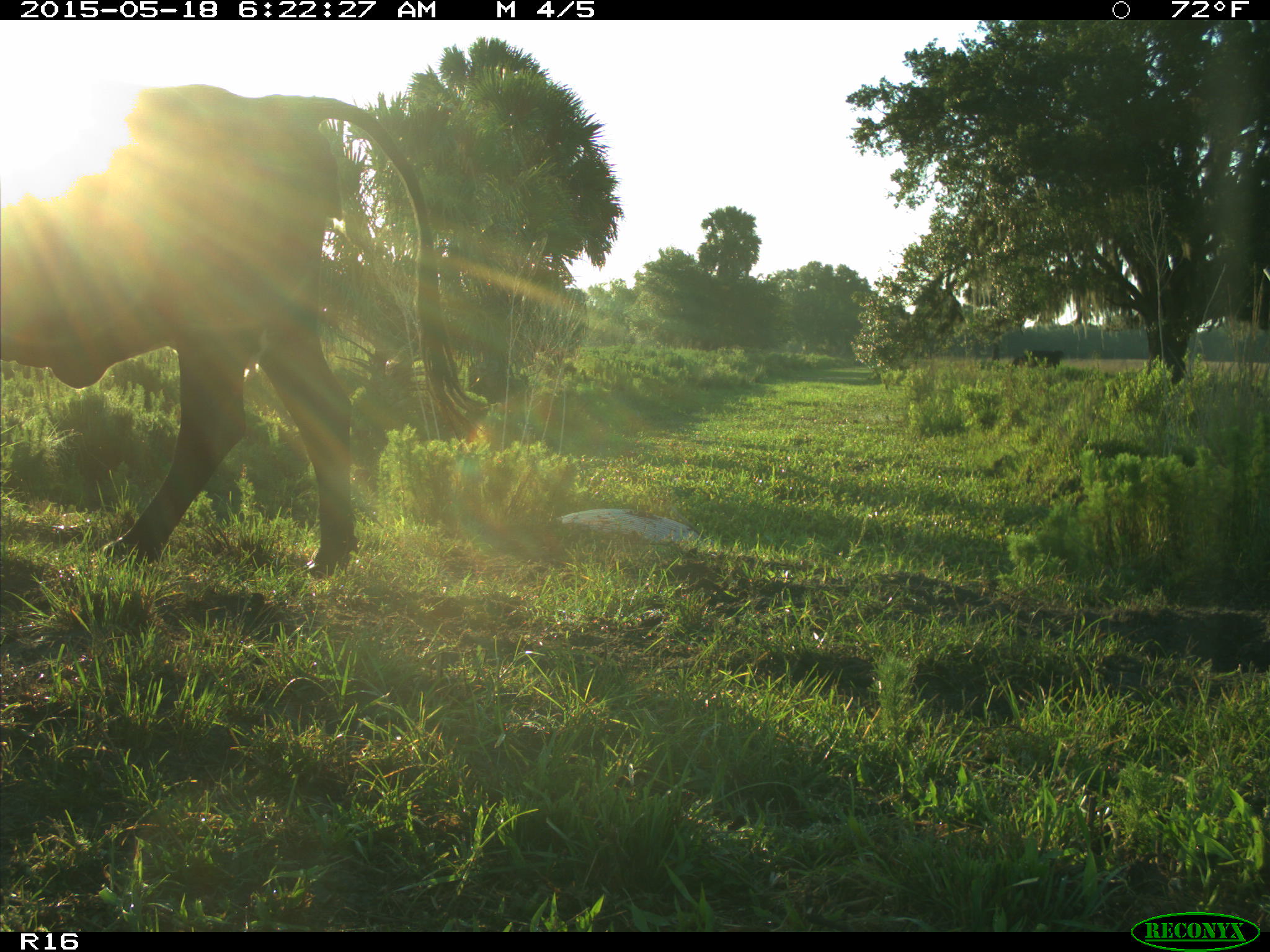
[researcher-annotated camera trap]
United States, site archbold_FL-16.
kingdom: Animalia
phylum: Chordata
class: Mammalia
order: Artiodactyla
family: Bovidae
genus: Bos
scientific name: Bos taurus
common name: domestic cow